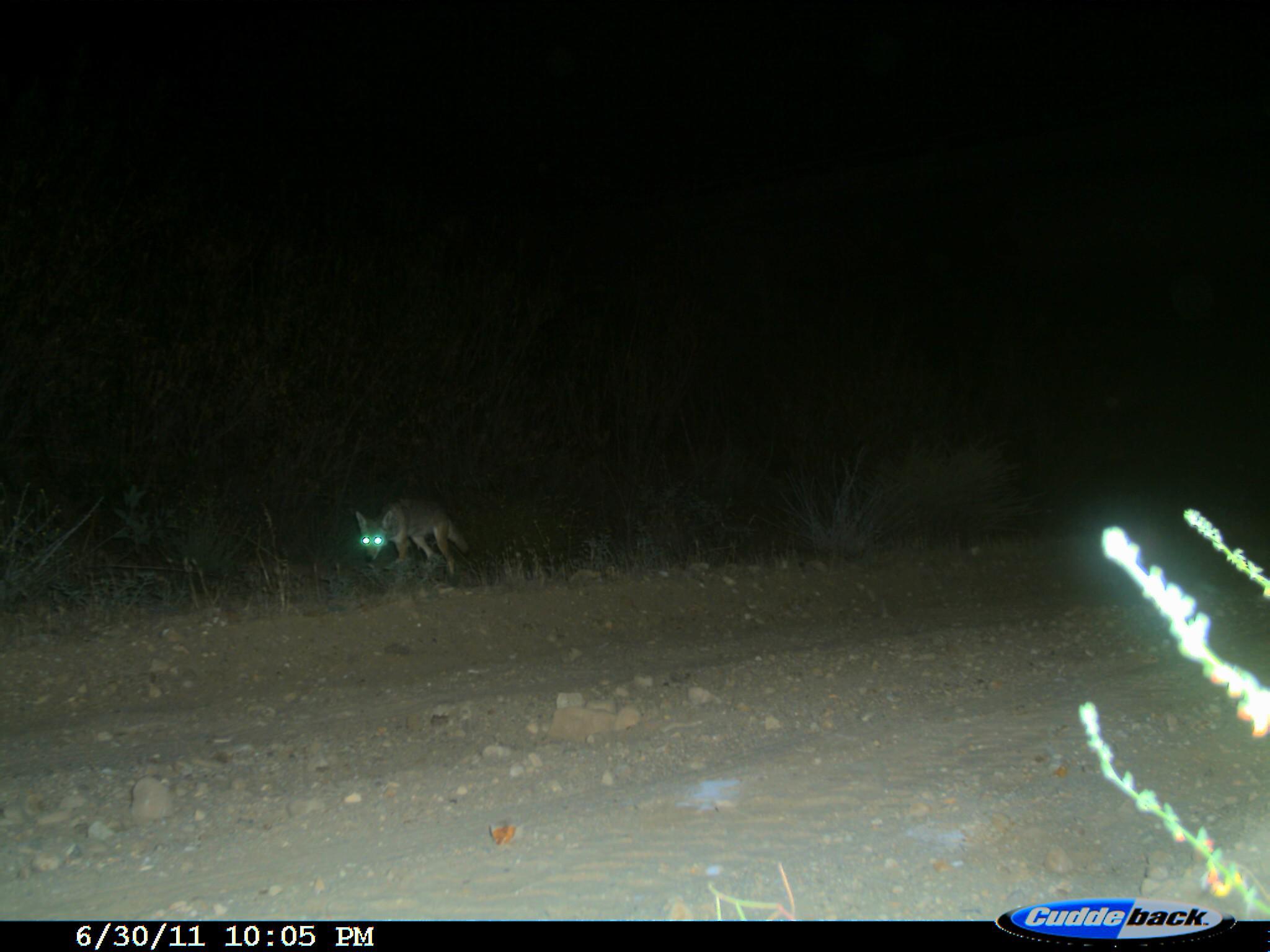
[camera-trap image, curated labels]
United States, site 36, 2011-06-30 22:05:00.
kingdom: Animalia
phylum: Chordata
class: Mammalia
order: Carnivora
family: Canidae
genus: Canis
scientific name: Canis latrans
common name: coyote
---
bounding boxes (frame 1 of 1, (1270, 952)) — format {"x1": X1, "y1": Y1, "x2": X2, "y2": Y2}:
coyote: {"x1": 354, "y1": 495, "x2": 472, "y2": 585}